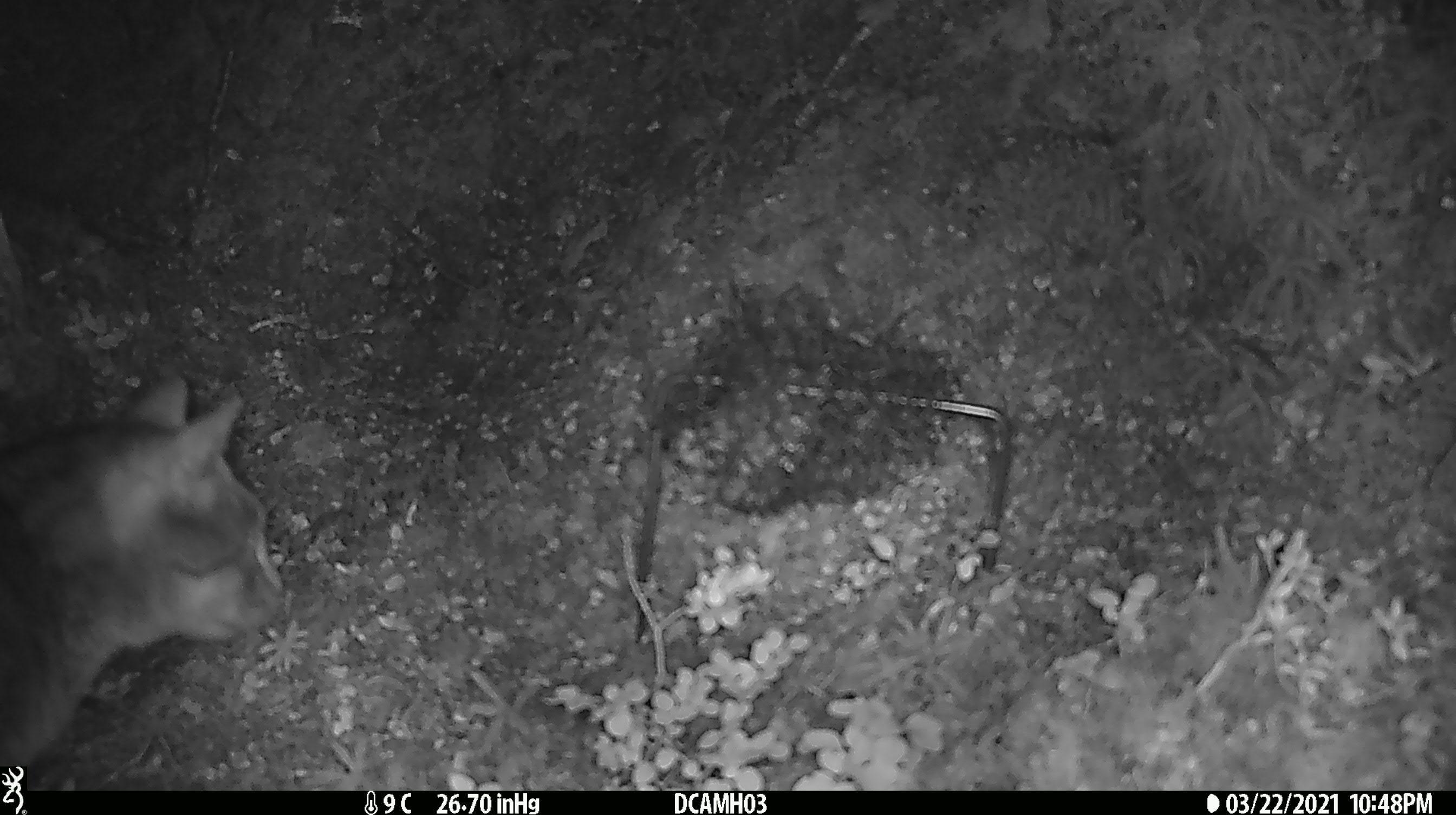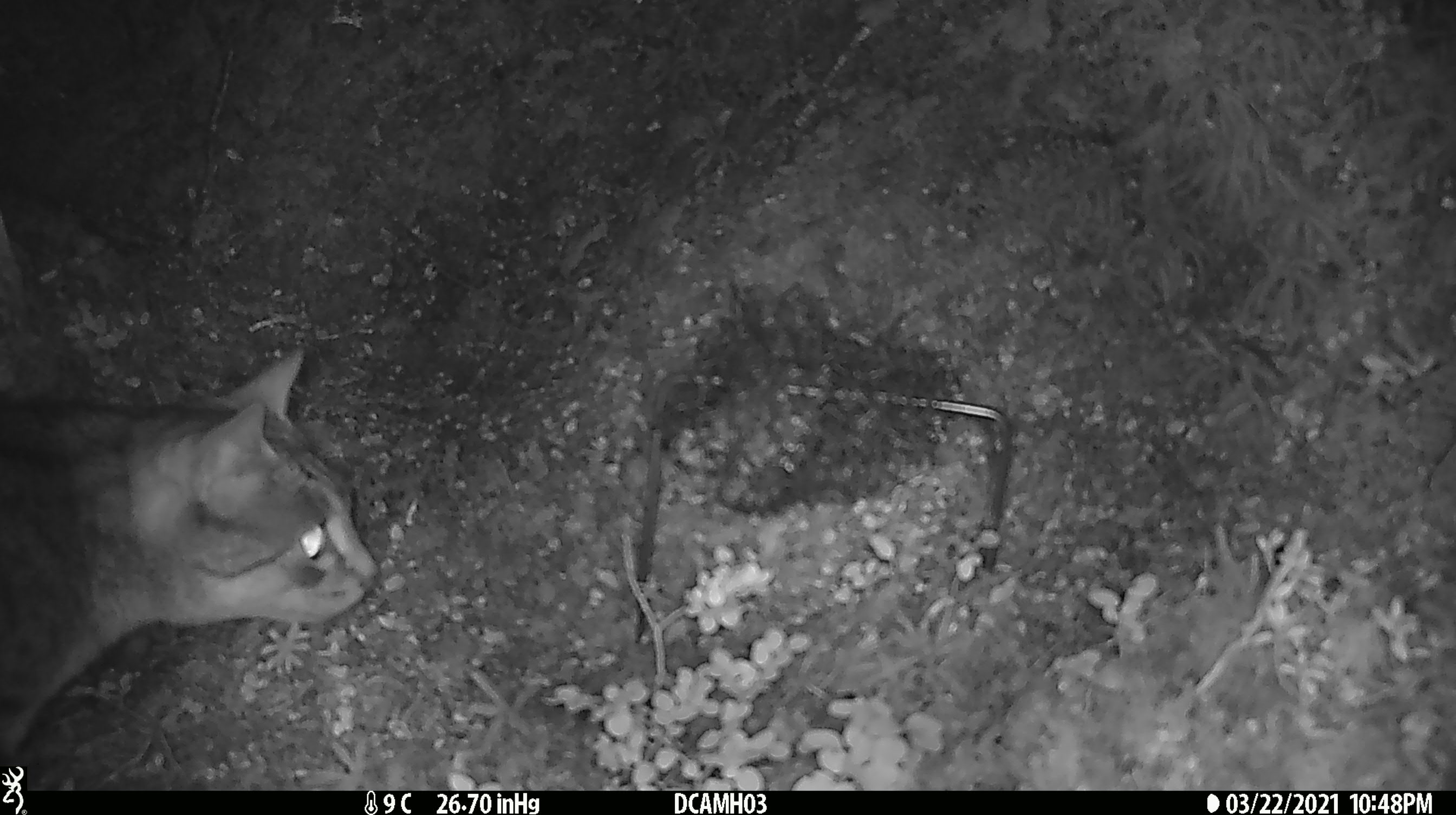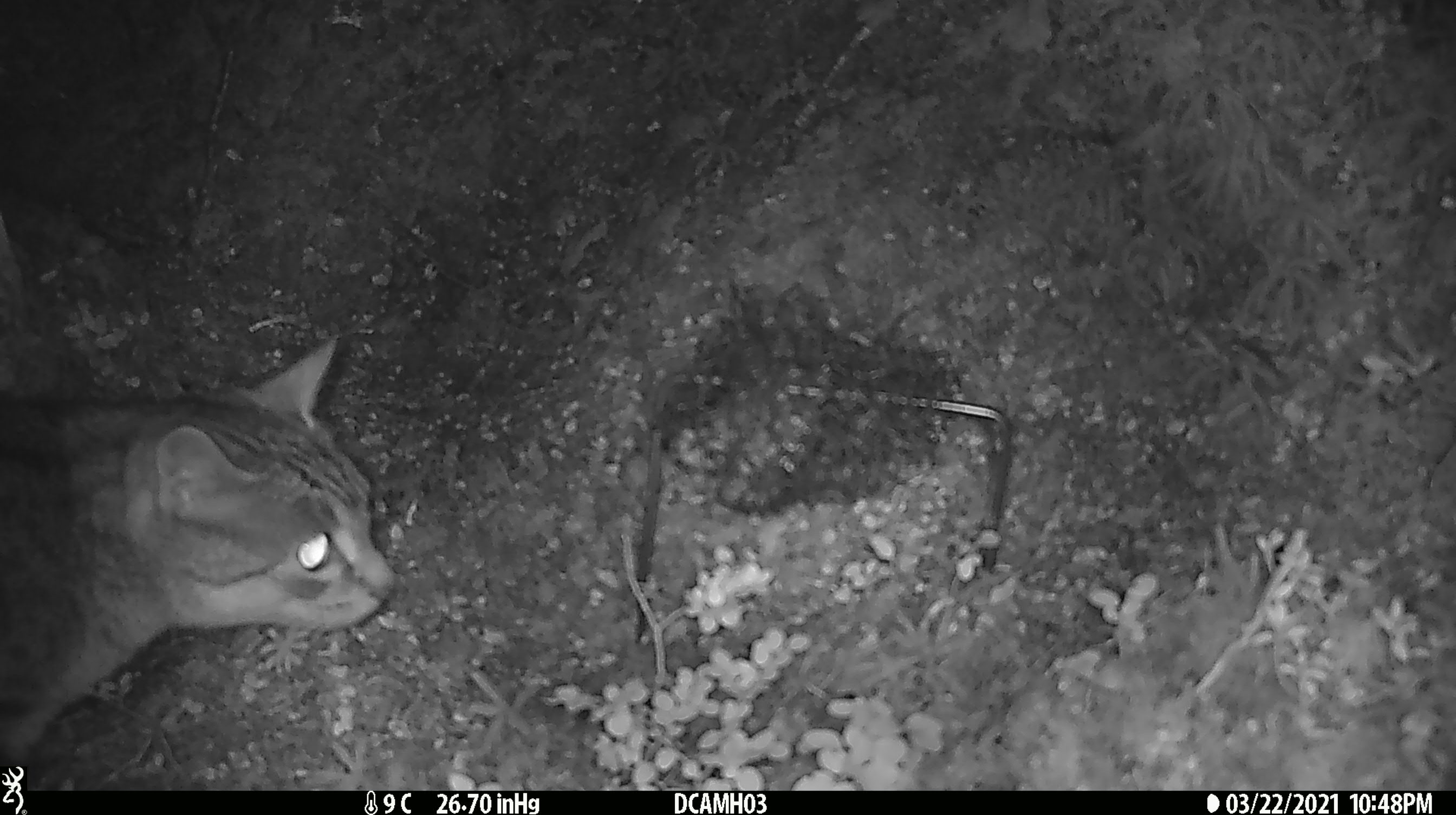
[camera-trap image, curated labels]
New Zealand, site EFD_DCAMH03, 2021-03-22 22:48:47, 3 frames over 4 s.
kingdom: Animalia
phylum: Chordata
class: Aves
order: Passeriformes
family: Petroicidae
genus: Petroica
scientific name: Petroica macrocephala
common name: tomtit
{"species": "tomtit (Petroica macrocephala)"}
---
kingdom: Animalia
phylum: Chordata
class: Mammalia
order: Carnivora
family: Felidae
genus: Felis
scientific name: Felis catus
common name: domestic cat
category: cat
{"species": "cat (domestic cat) (Felis catus)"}